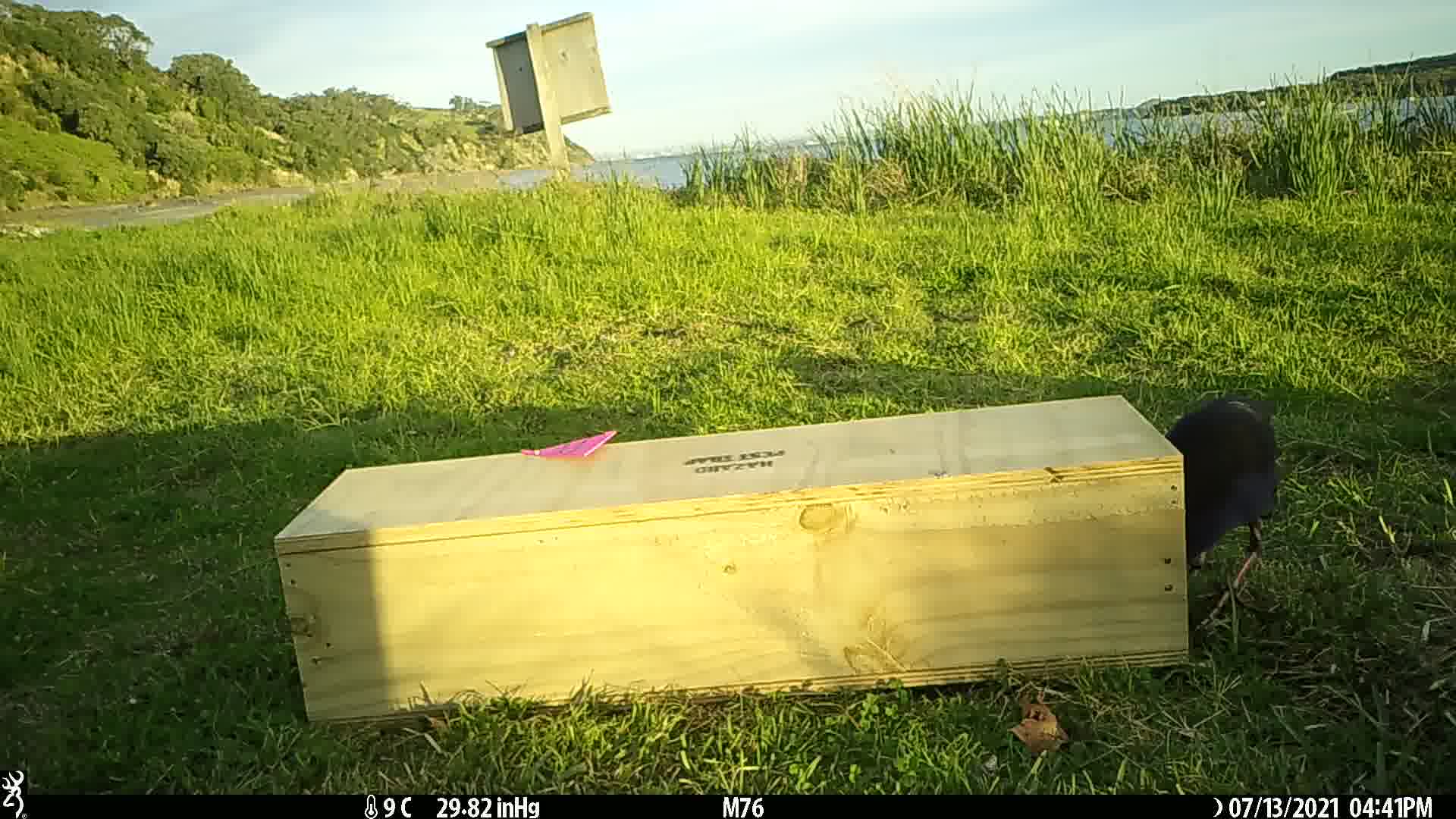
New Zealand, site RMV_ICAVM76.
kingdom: Animalia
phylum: Chordata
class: Aves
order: Gruiformes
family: Rallidae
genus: Porphyrio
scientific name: Porphyrio melanotus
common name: australasian swamphen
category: pukeko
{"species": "pukeko (australasian swamphen) (Porphyrio melanotus)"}